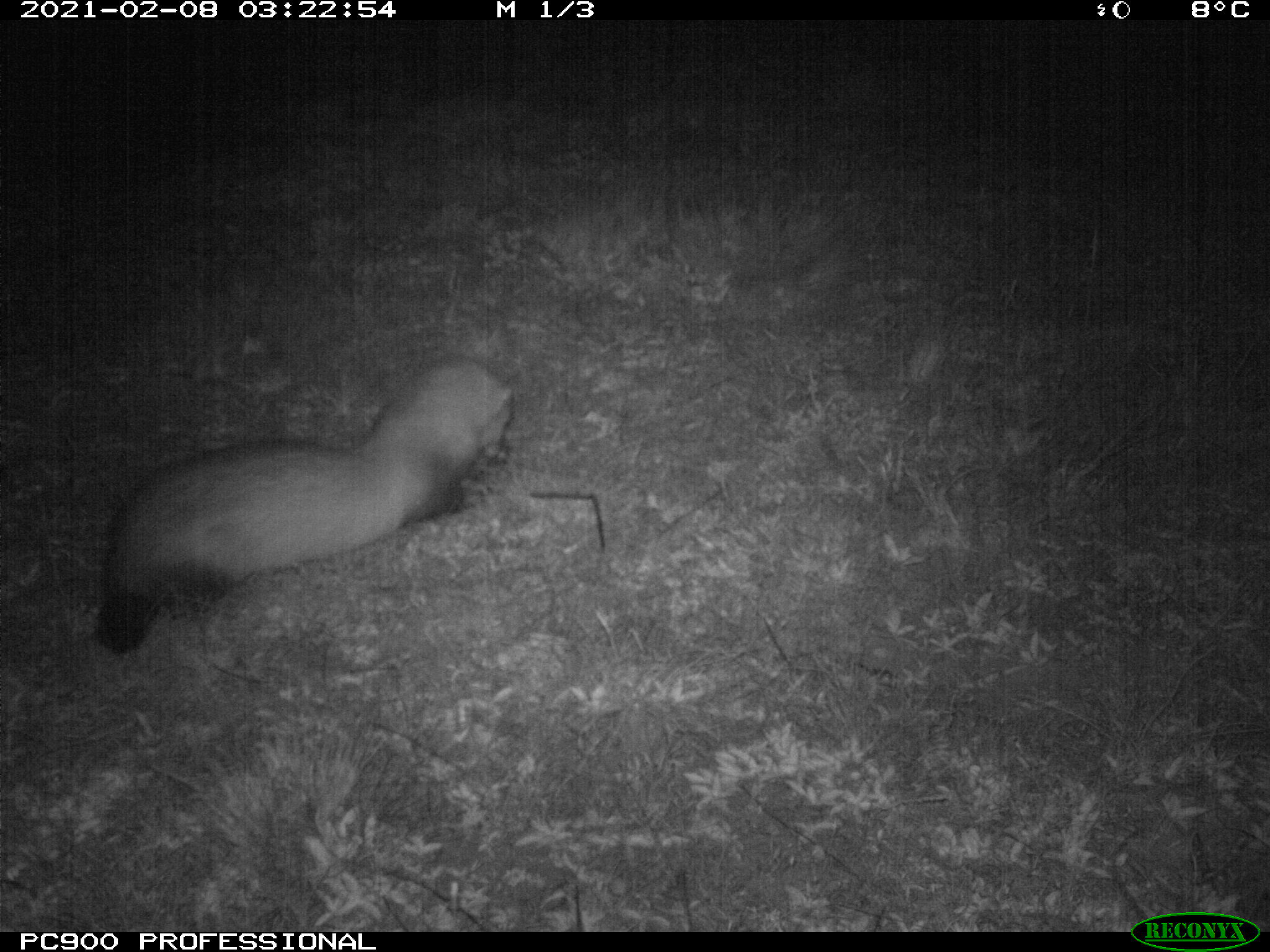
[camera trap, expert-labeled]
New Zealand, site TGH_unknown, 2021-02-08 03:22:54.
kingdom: Animalia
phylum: Chordata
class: Mammalia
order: Carnivora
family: Mustelidae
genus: Mustela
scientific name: Mustela furo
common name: ferret